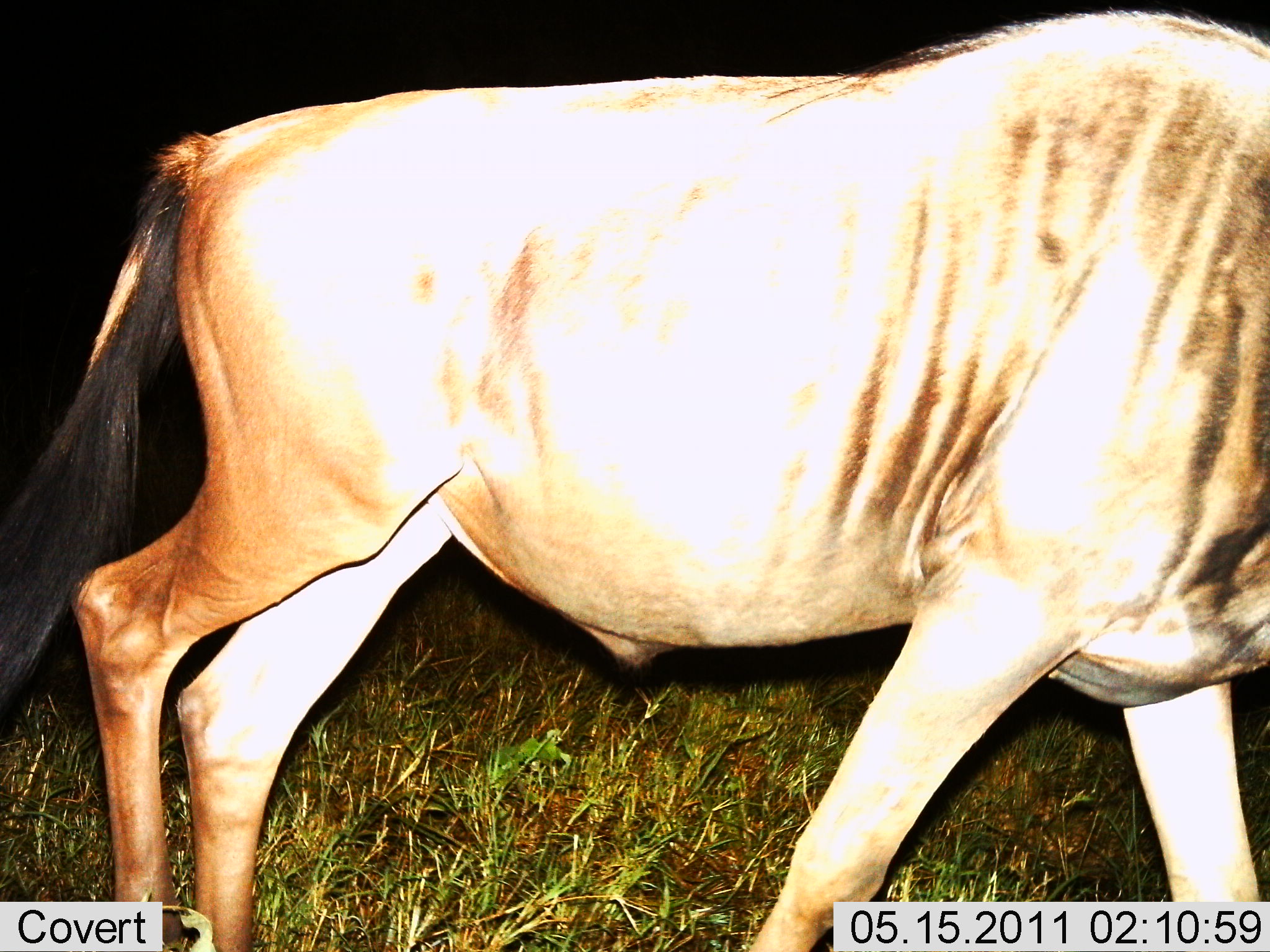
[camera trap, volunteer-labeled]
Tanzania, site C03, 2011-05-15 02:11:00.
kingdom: Animalia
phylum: Chordata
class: Mammalia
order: Artiodactyla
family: Bovidae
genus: Connochaetes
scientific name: Connochaetes taurinus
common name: blue wildebeest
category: wildebeest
Wildebeest (blue wildebeest) (Connochaetes taurinus), count 1. Behavior (volunteer vote fractions): standing 50%, resting 0%, moving 50%, interacting 0%. Young present (vote fraction): 0%. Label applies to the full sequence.